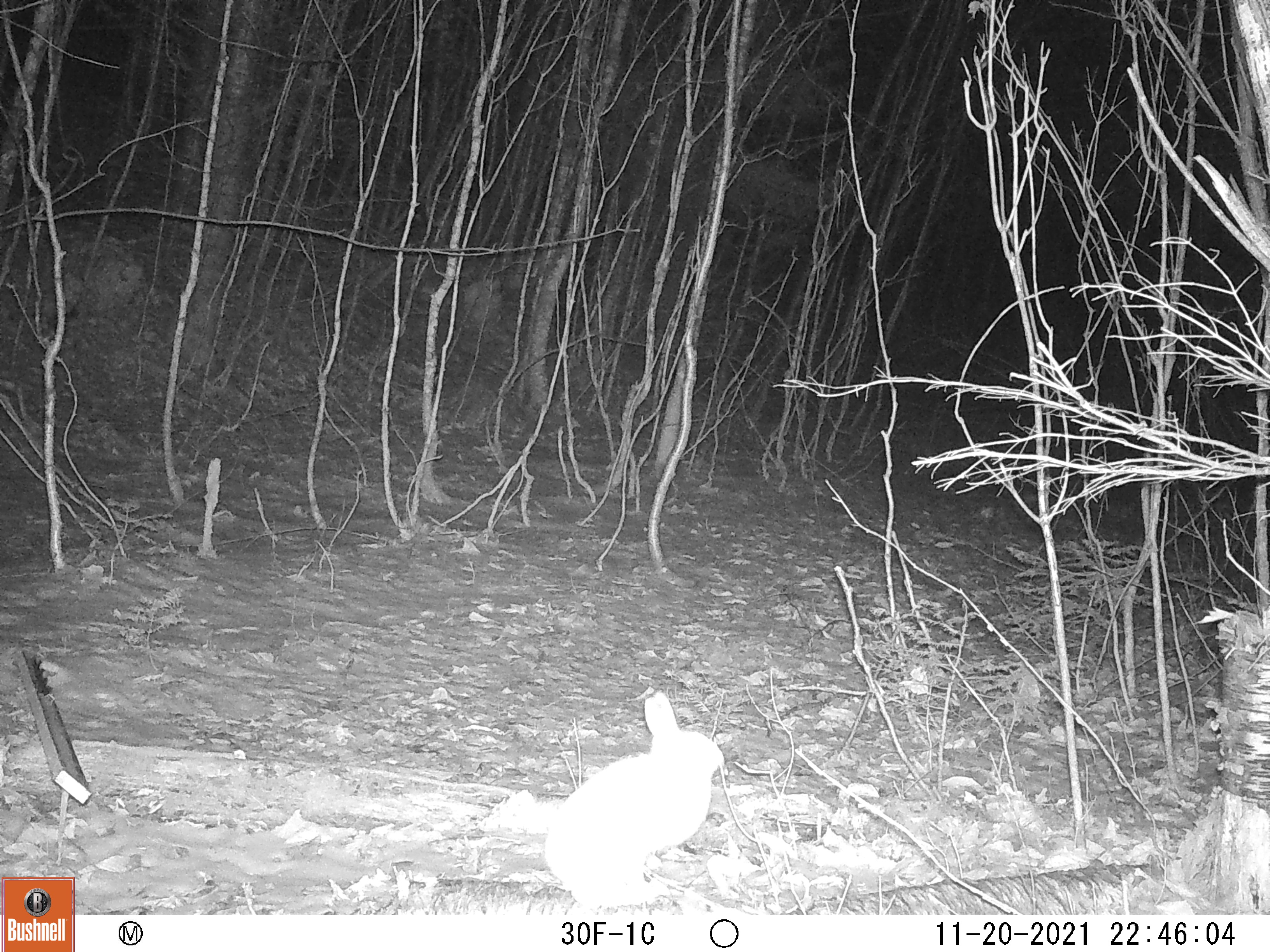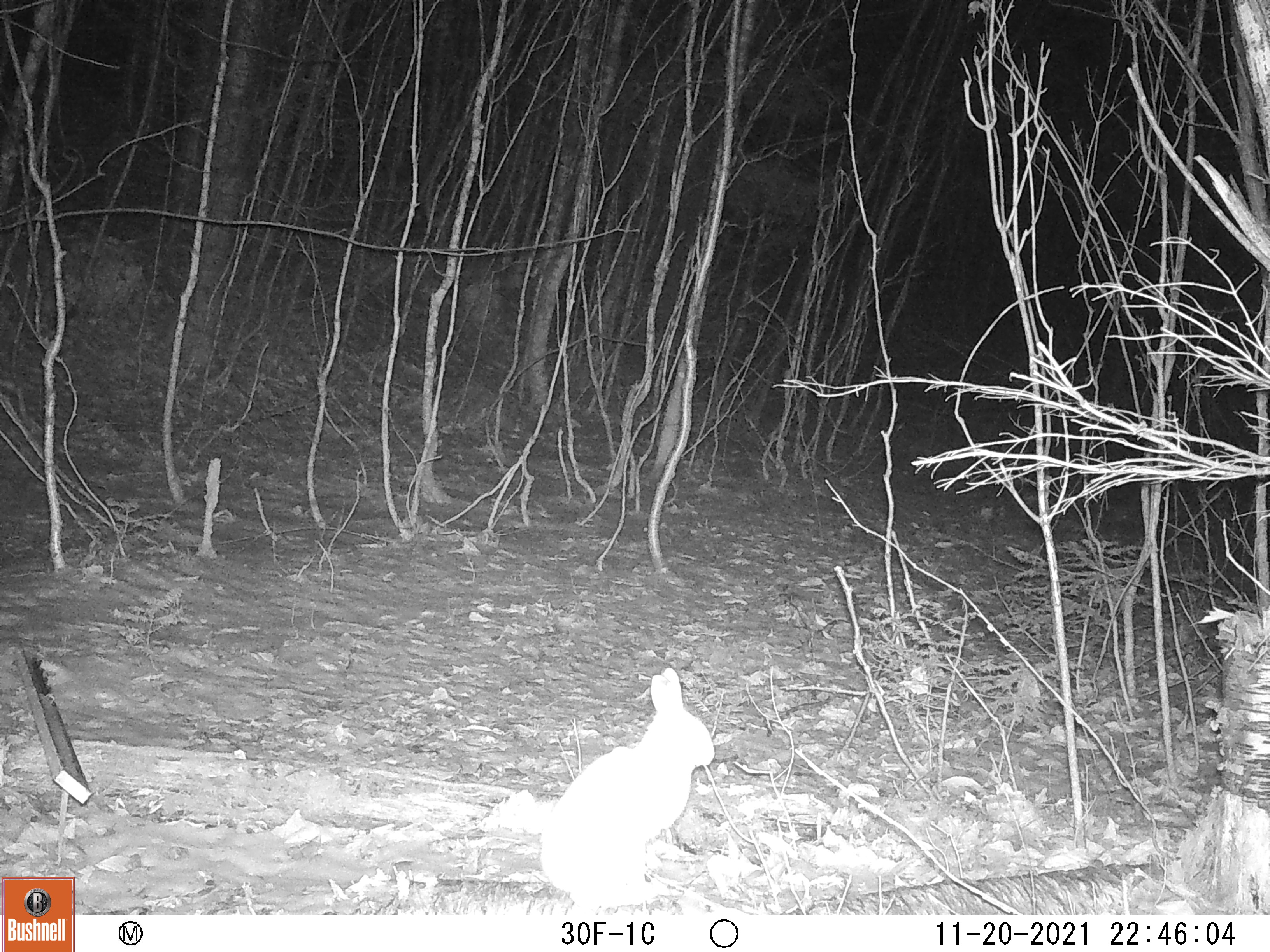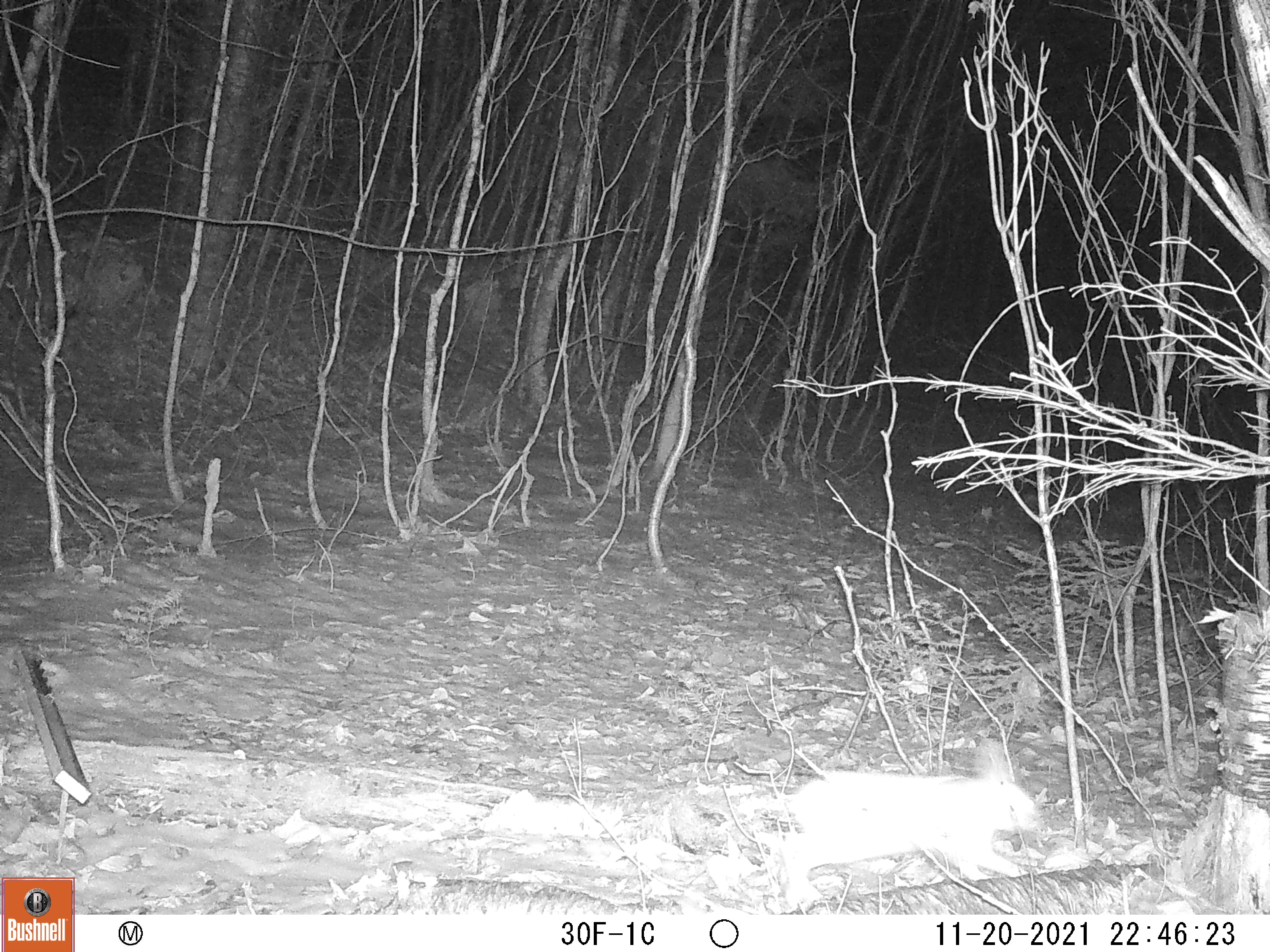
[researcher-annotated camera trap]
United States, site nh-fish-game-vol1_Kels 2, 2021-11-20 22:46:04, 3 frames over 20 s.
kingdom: Animalia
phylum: Chordata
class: Mammalia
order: Lagomorpha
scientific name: Lagomorpha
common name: rabbit or hare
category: rabbit or hare sp.